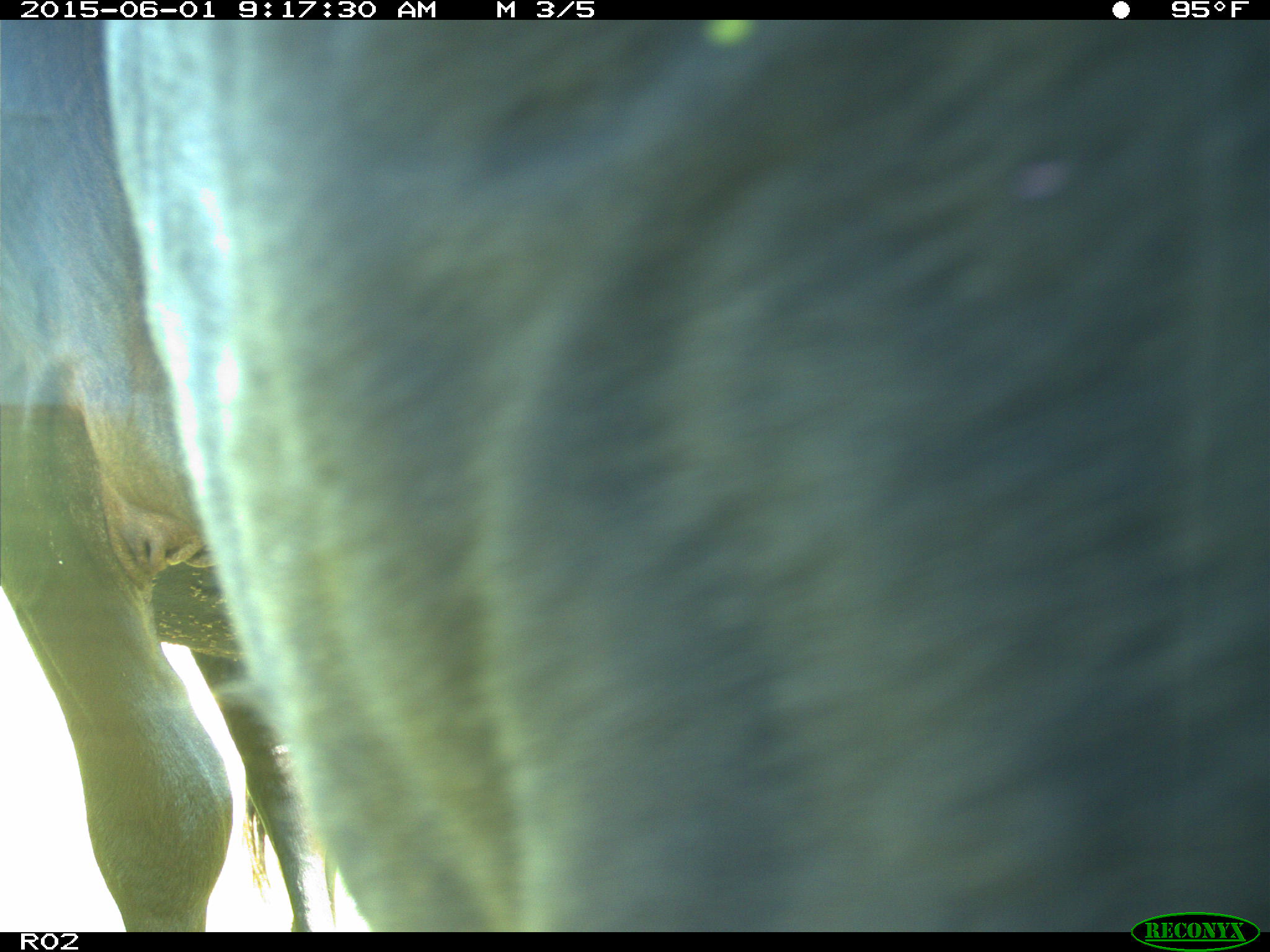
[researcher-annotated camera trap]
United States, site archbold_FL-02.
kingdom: Animalia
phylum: Chordata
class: Mammalia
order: Artiodactyla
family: Bovidae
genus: Bos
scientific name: Bos taurus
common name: domestic cow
Bos taurus (domestic cow).